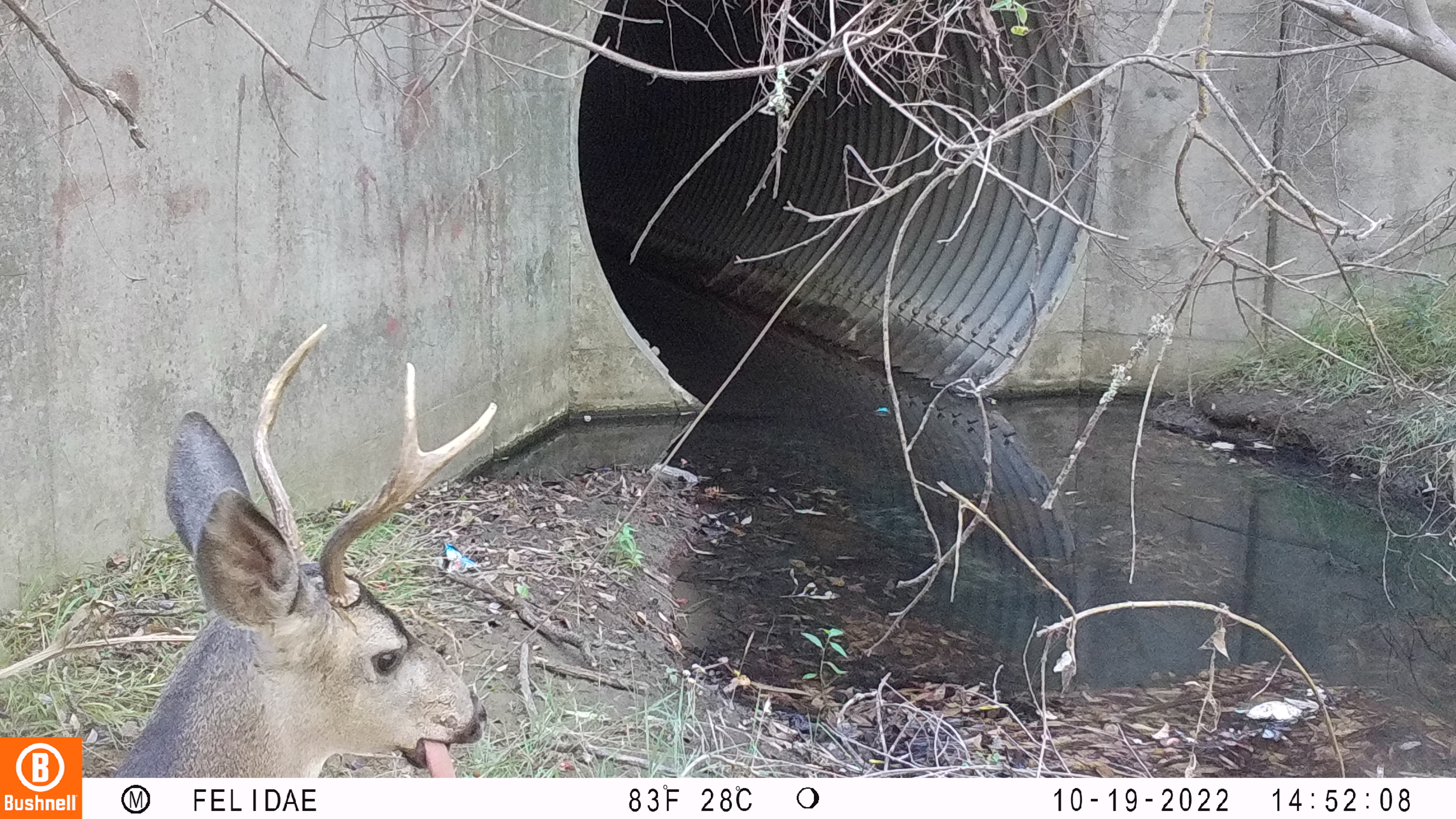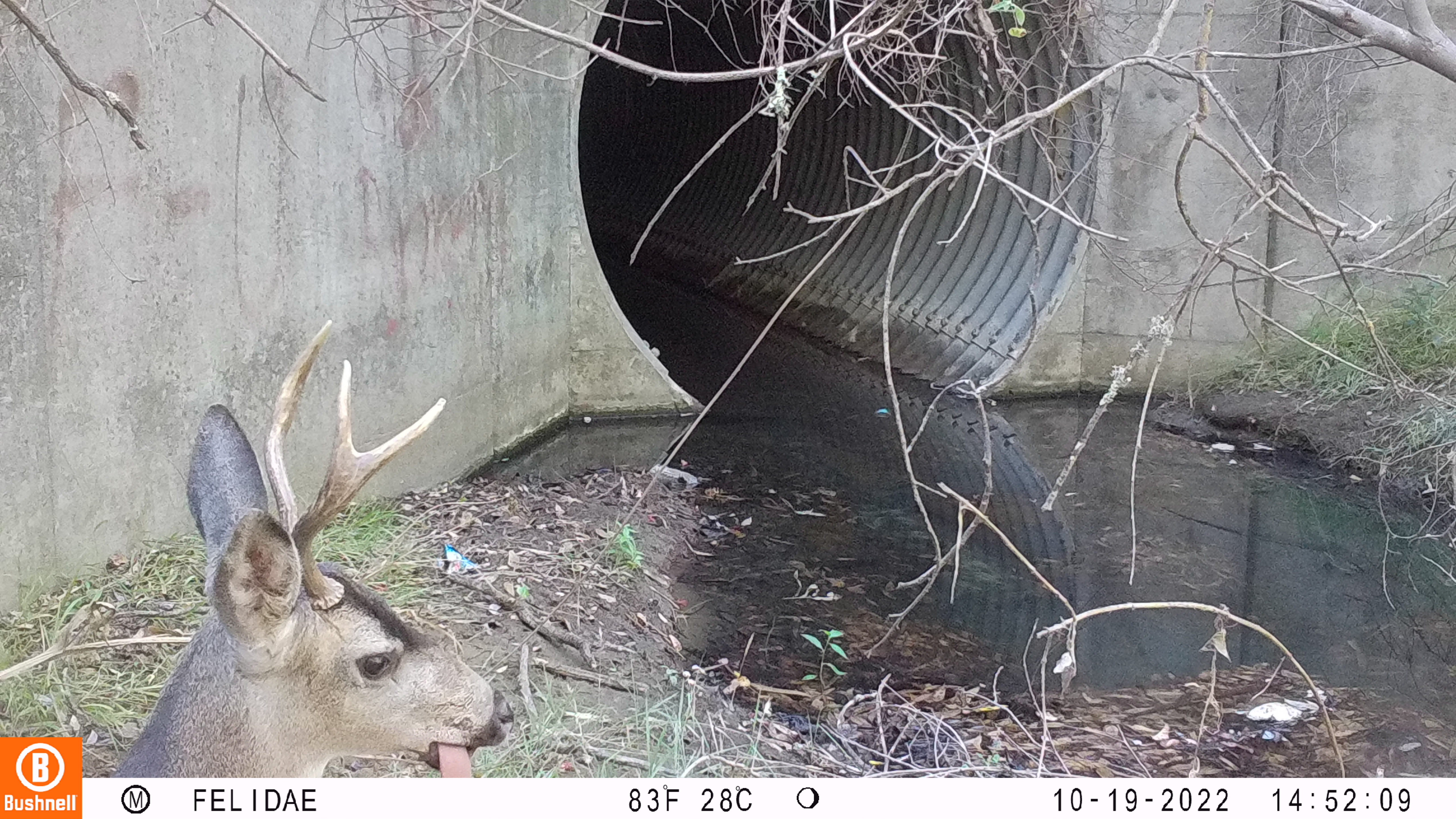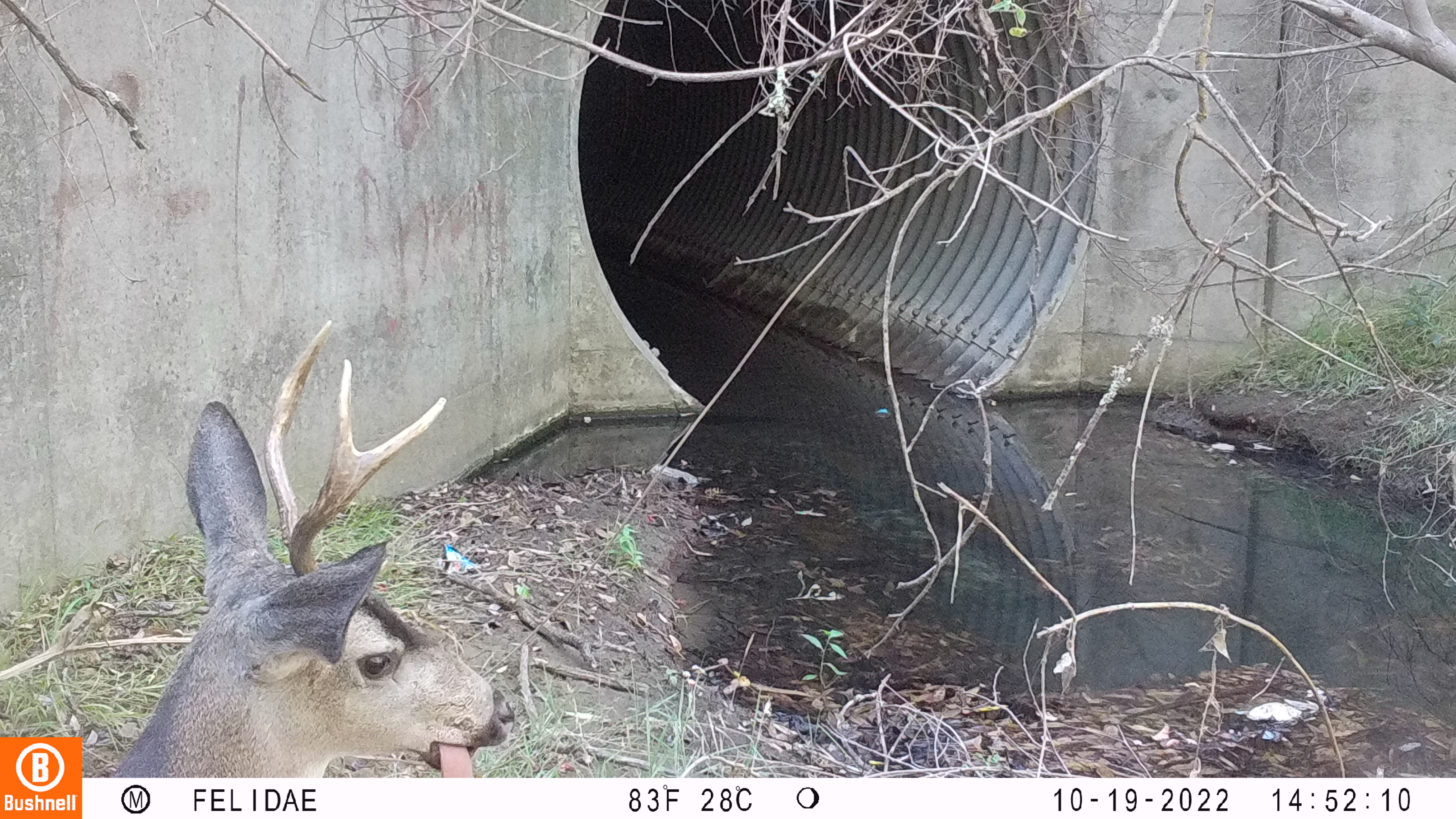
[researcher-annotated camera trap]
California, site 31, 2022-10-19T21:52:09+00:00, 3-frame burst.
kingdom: Animalia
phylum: Chordata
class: Mammalia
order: Artiodactyla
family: Cervidae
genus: Odocoileus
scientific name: Odocoileus hemionus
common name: mule deer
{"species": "mule deer (Odocoileus hemionus)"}